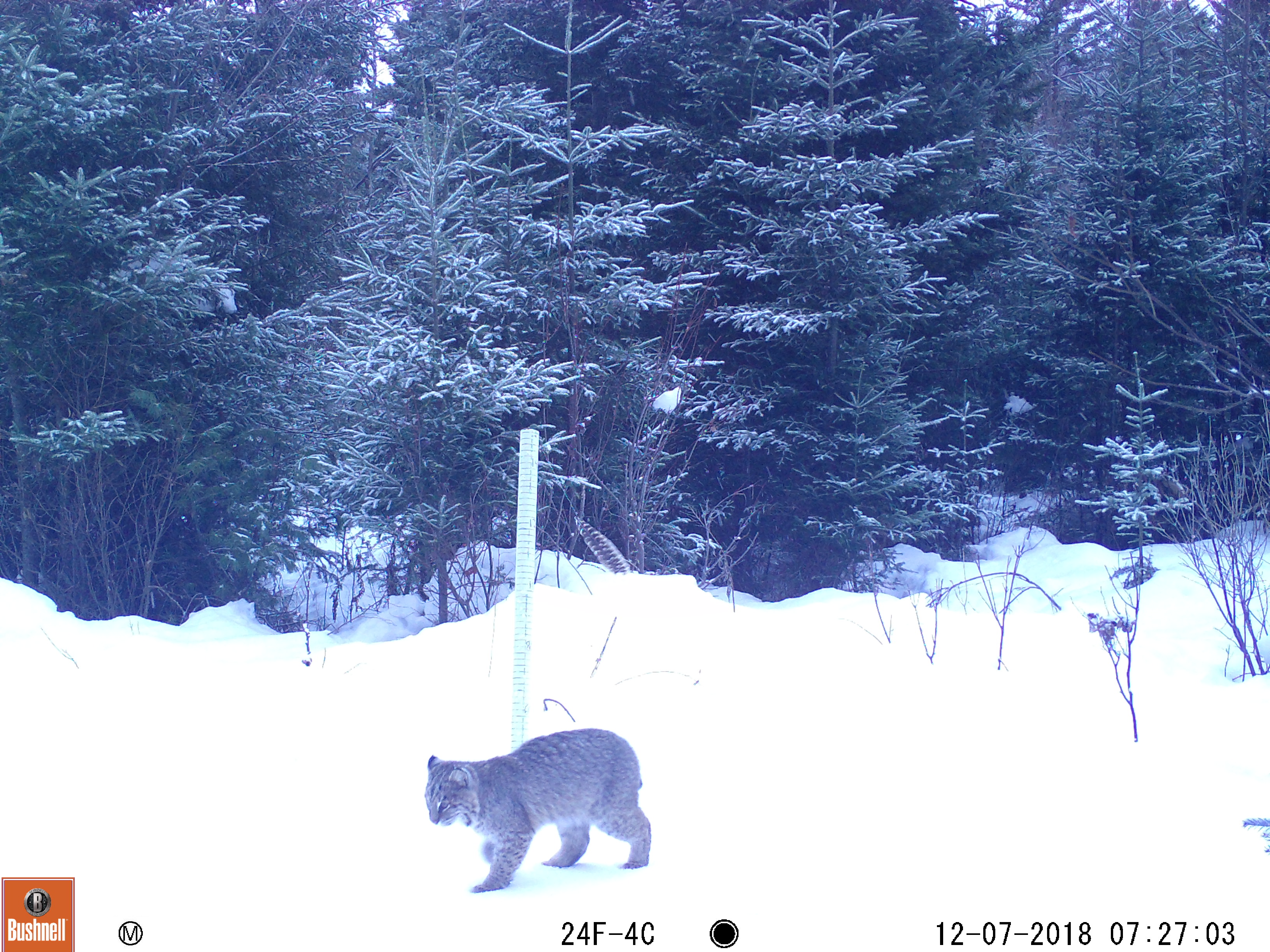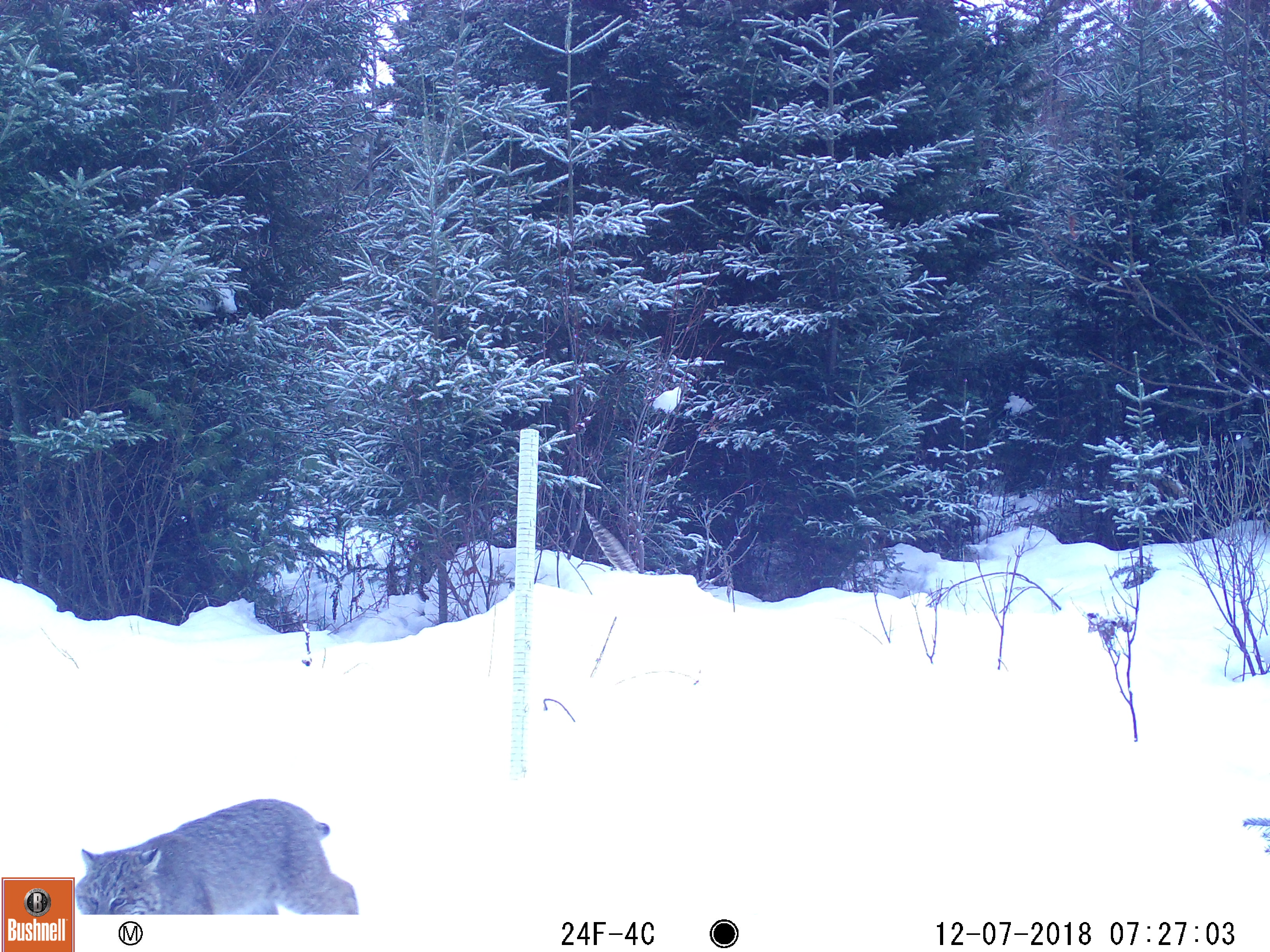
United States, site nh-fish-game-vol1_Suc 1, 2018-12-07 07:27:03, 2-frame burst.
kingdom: Animalia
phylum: Chordata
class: Mammalia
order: Carnivora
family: Felidae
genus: Lynx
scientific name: Lynx rufus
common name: bobcat